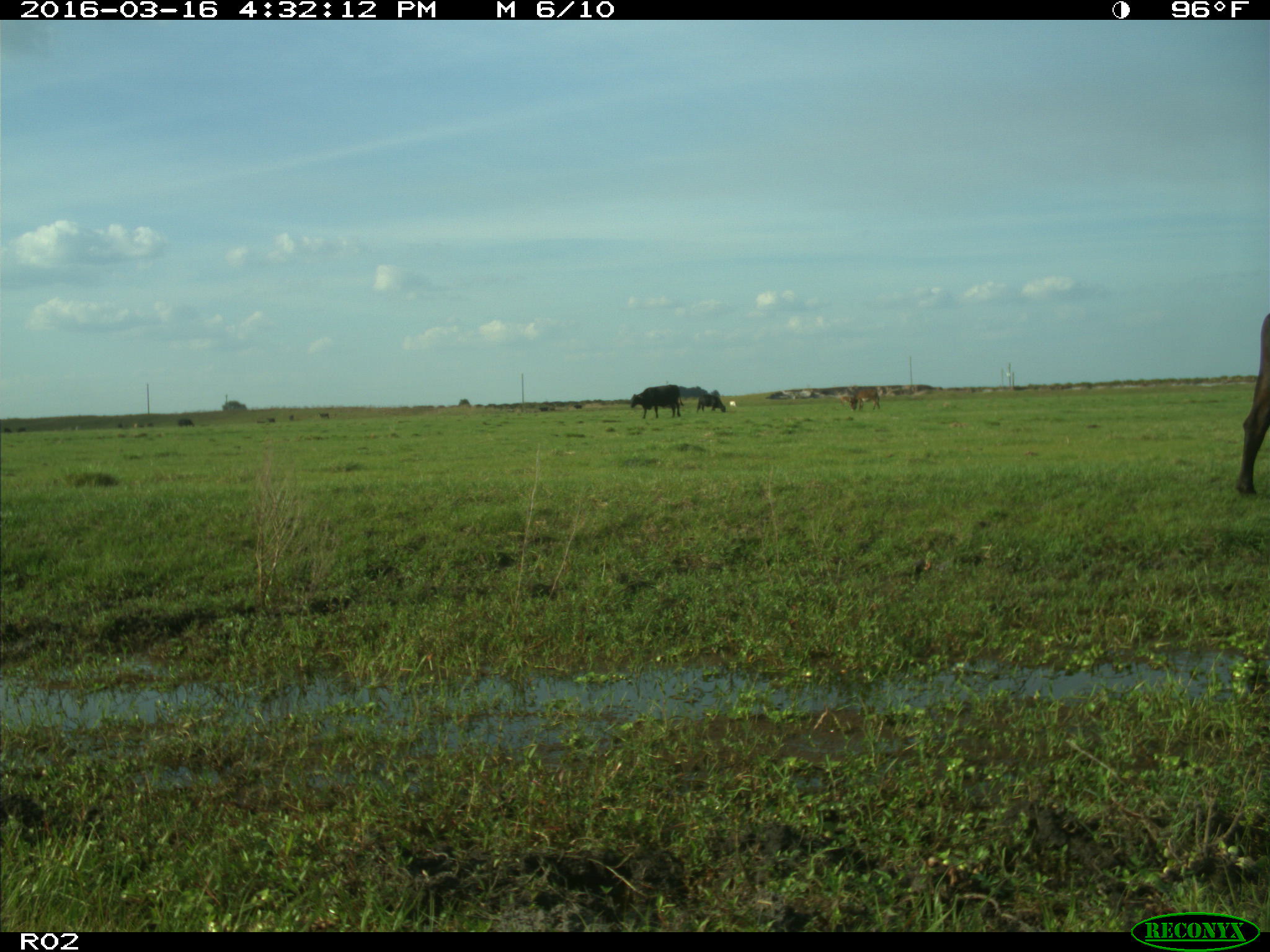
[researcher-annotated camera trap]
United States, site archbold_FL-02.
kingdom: Animalia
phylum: Chordata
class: Mammalia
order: Artiodactyla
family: Bovidae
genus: Bos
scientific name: Bos taurus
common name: domestic cow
Bos taurus (domestic cow).